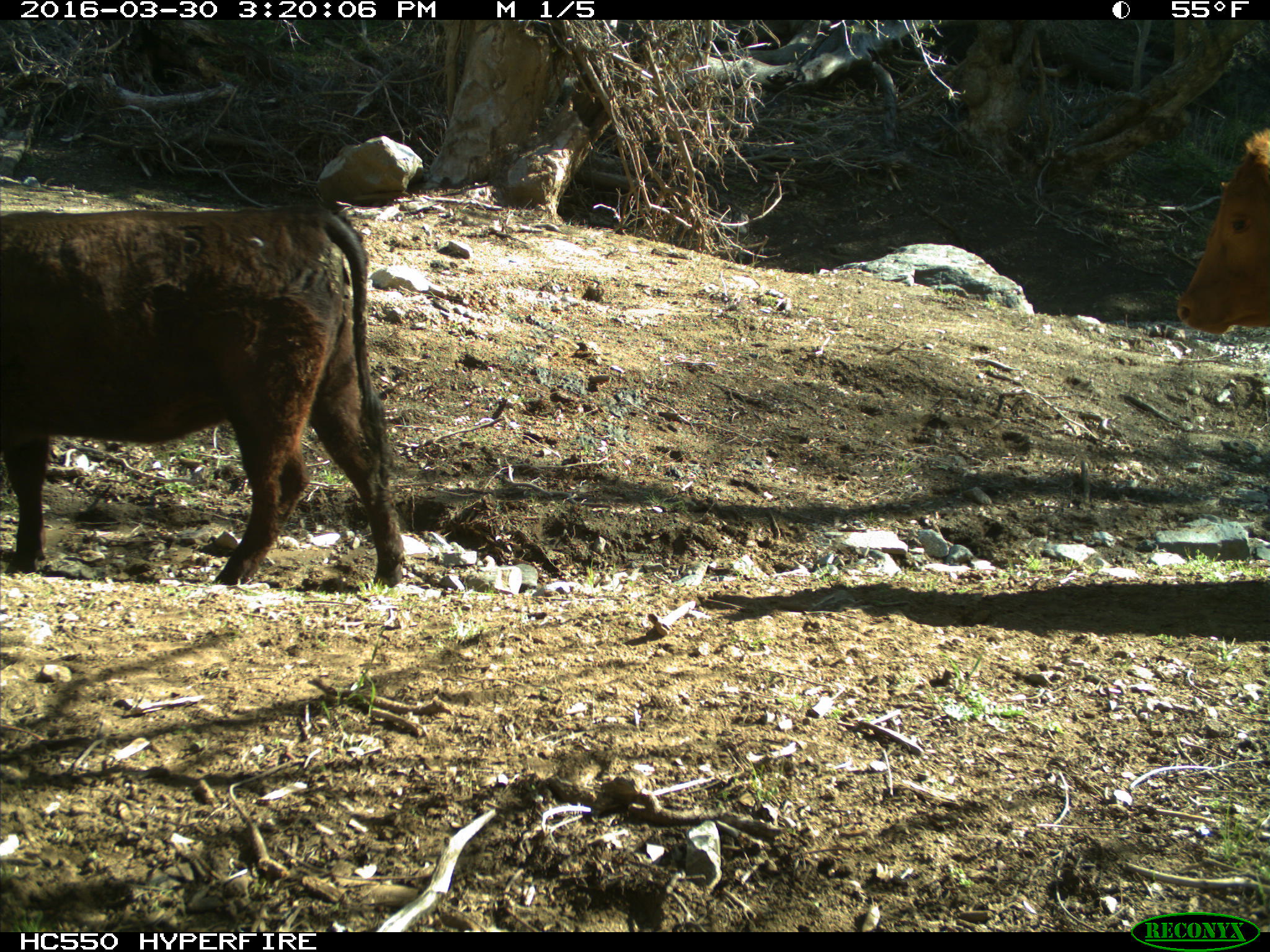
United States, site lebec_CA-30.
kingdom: Animalia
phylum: Chordata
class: Mammalia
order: Artiodactyla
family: Bovidae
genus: Bos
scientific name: Bos taurus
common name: domestic cow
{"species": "Bos taurus (domestic cow)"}